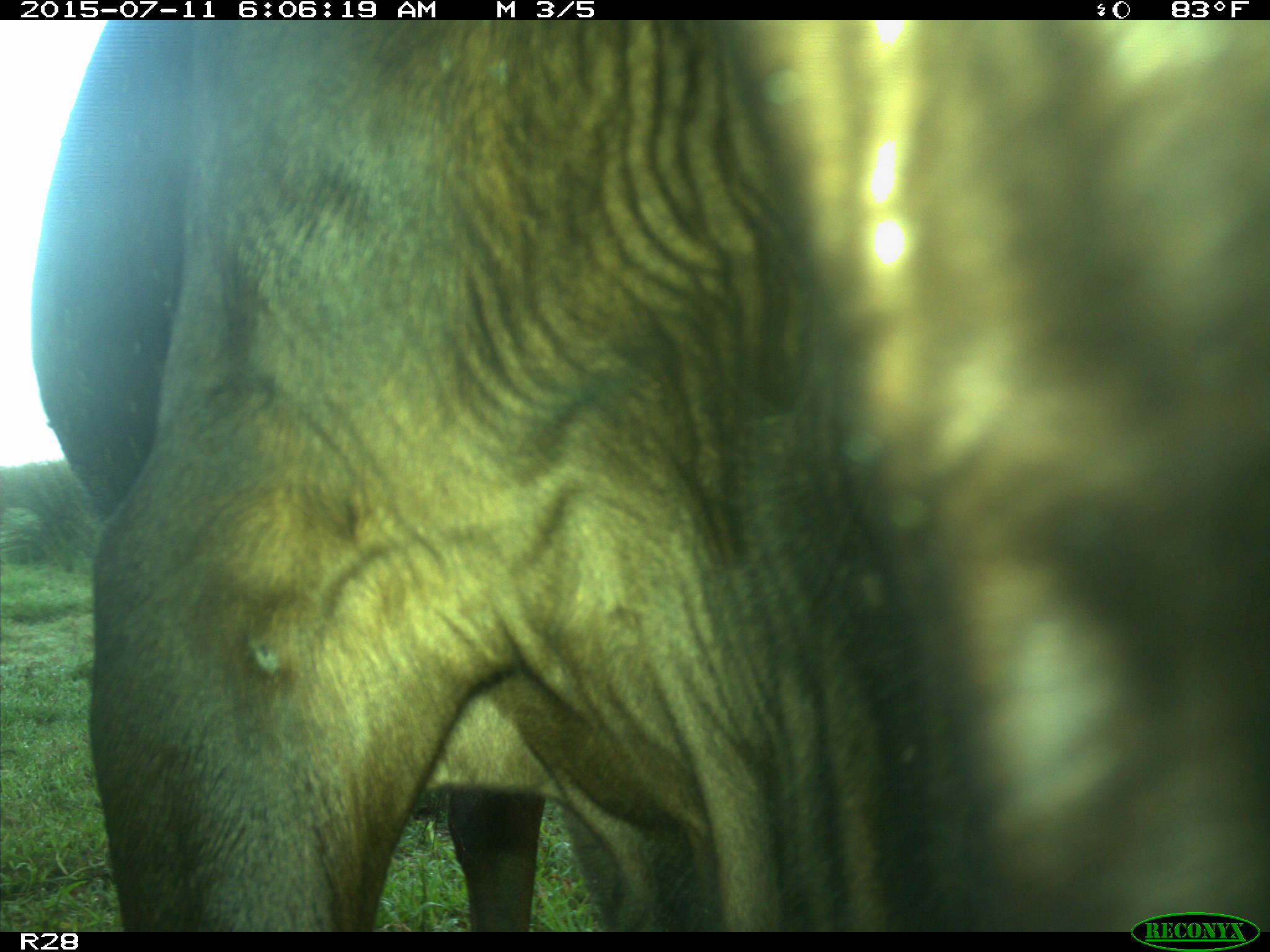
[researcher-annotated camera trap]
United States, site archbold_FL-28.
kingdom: Animalia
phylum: Chordata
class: Mammalia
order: Artiodactyla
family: Bovidae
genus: Bos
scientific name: Bos taurus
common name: domestic cow